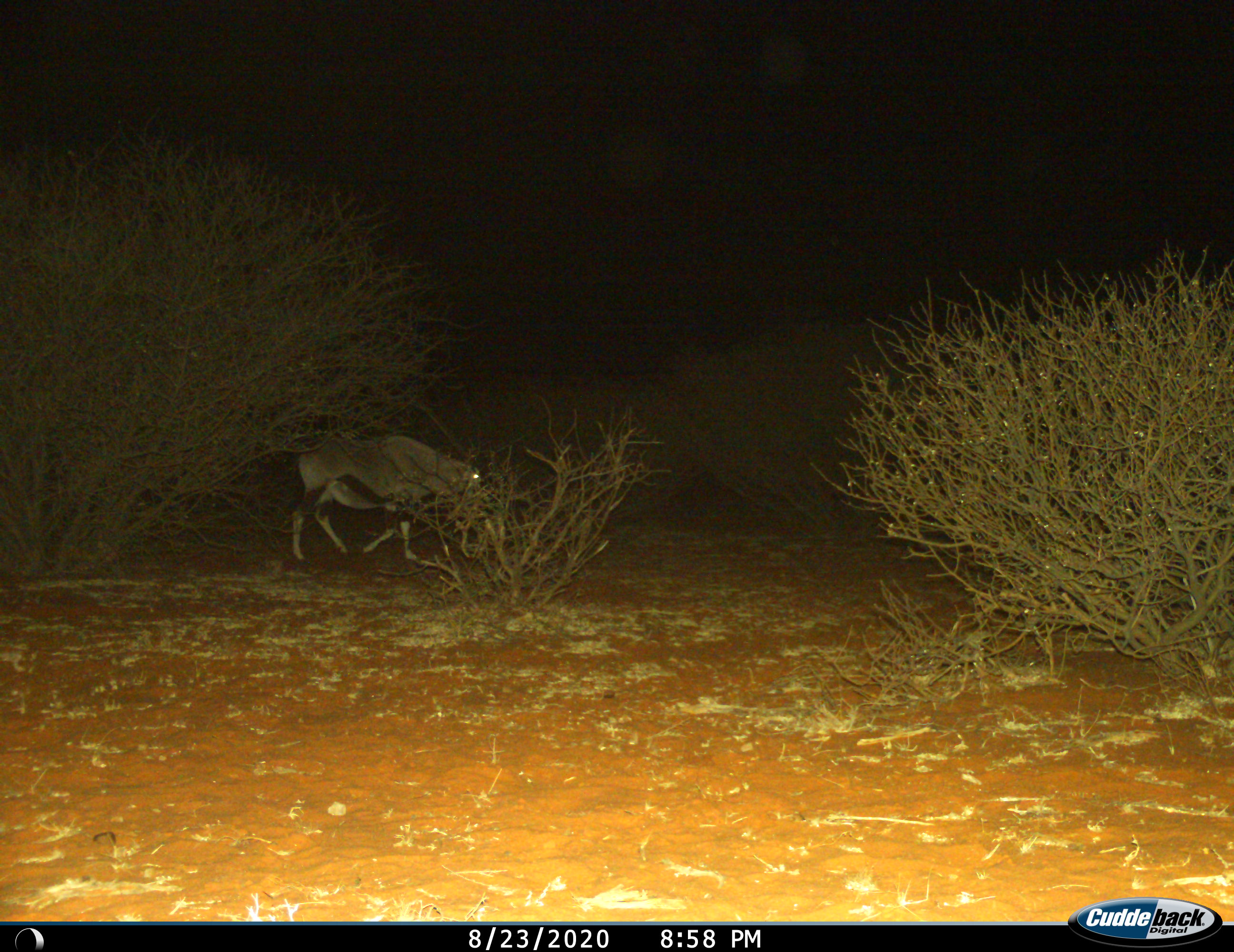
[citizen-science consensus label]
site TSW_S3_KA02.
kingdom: Animalia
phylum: Chordata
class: Mammalia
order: Artiodactyla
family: Bovidae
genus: Oryx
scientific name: Oryx gazella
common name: gemsbok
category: oryx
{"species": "oryx (gemsbok) (Oryx gazella)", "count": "1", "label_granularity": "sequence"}